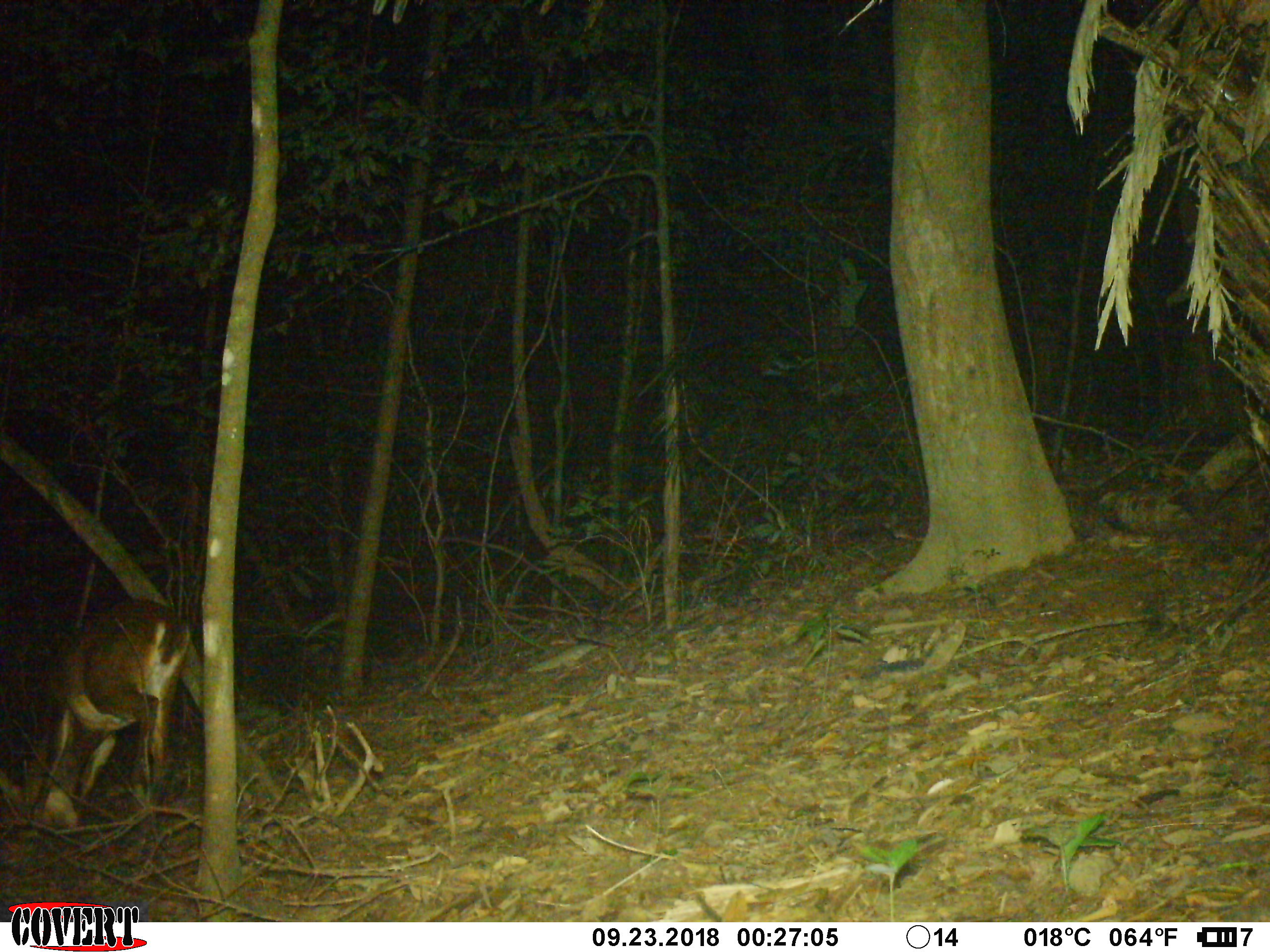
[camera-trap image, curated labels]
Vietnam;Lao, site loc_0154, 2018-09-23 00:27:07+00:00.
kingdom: Animalia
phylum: Chordata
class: Mammalia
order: Artiodactyla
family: Cervidae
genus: Muntiacus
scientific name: Muntiacus vuquangensis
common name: large-antlered muntjac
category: large antlered muntjac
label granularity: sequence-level